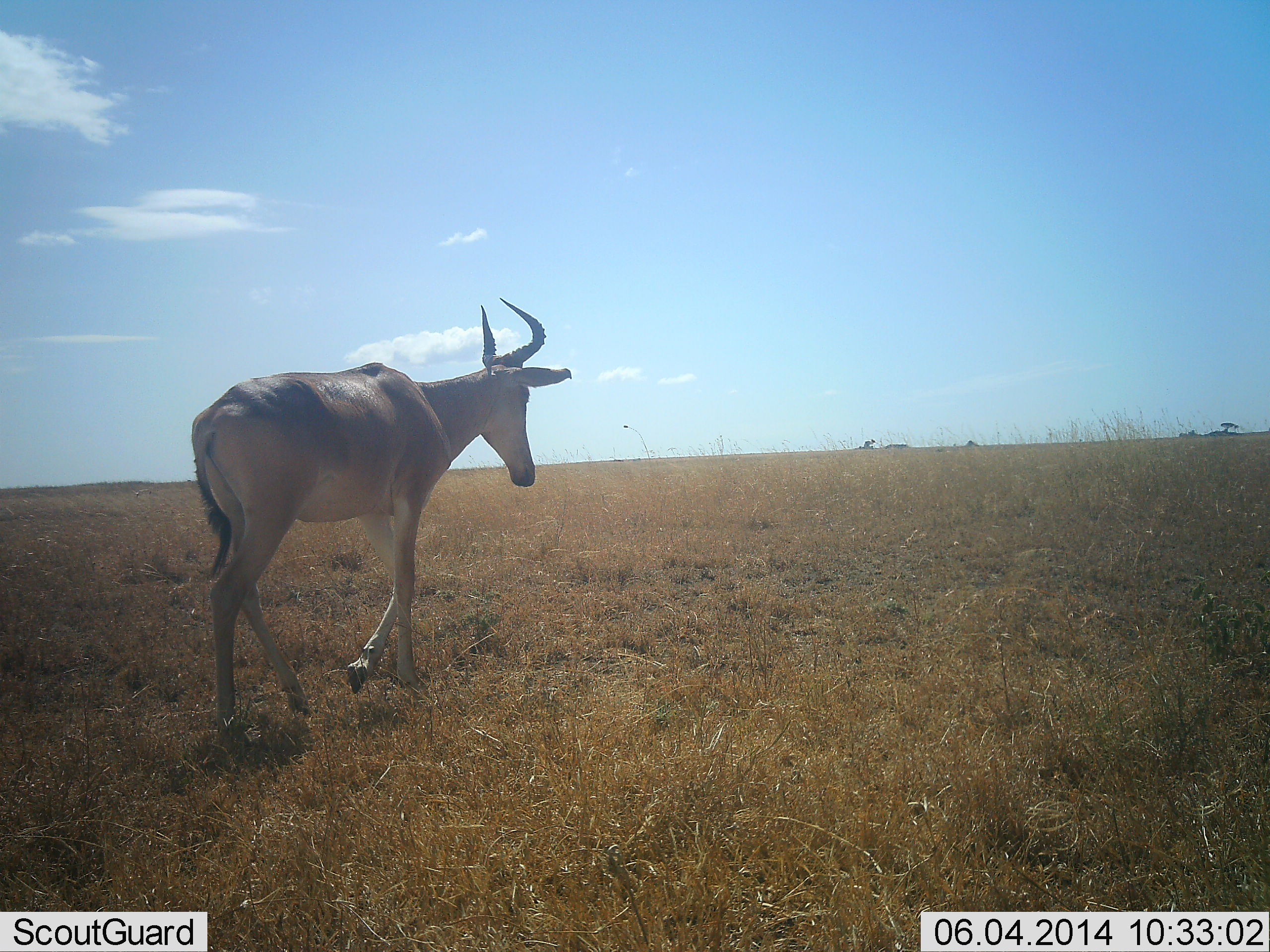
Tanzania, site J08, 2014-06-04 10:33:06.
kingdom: Animalia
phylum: Chordata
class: Mammalia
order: Artiodactyla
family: Bovidae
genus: Alcelaphus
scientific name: Alcelaphus buselaphus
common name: hartebeest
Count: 1.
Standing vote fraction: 12%.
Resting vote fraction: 2%.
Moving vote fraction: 92%.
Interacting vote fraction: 0%.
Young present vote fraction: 0%.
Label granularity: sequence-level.